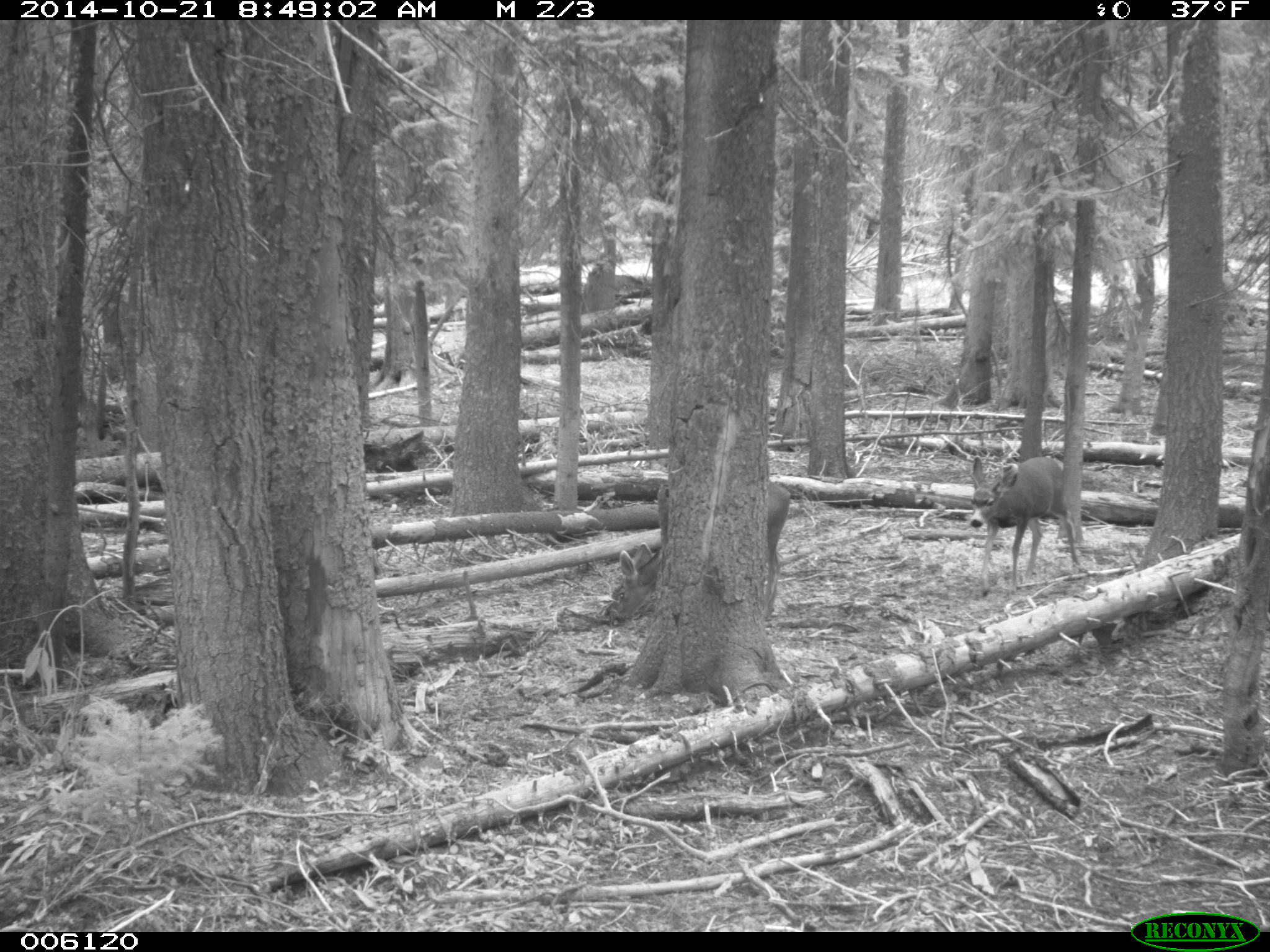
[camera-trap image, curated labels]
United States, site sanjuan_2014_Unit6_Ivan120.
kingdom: Animalia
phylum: Chordata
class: Mammalia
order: Artiodactyla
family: Cervidae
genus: Odocoileus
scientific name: Odocoileus hemionus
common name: mule deer